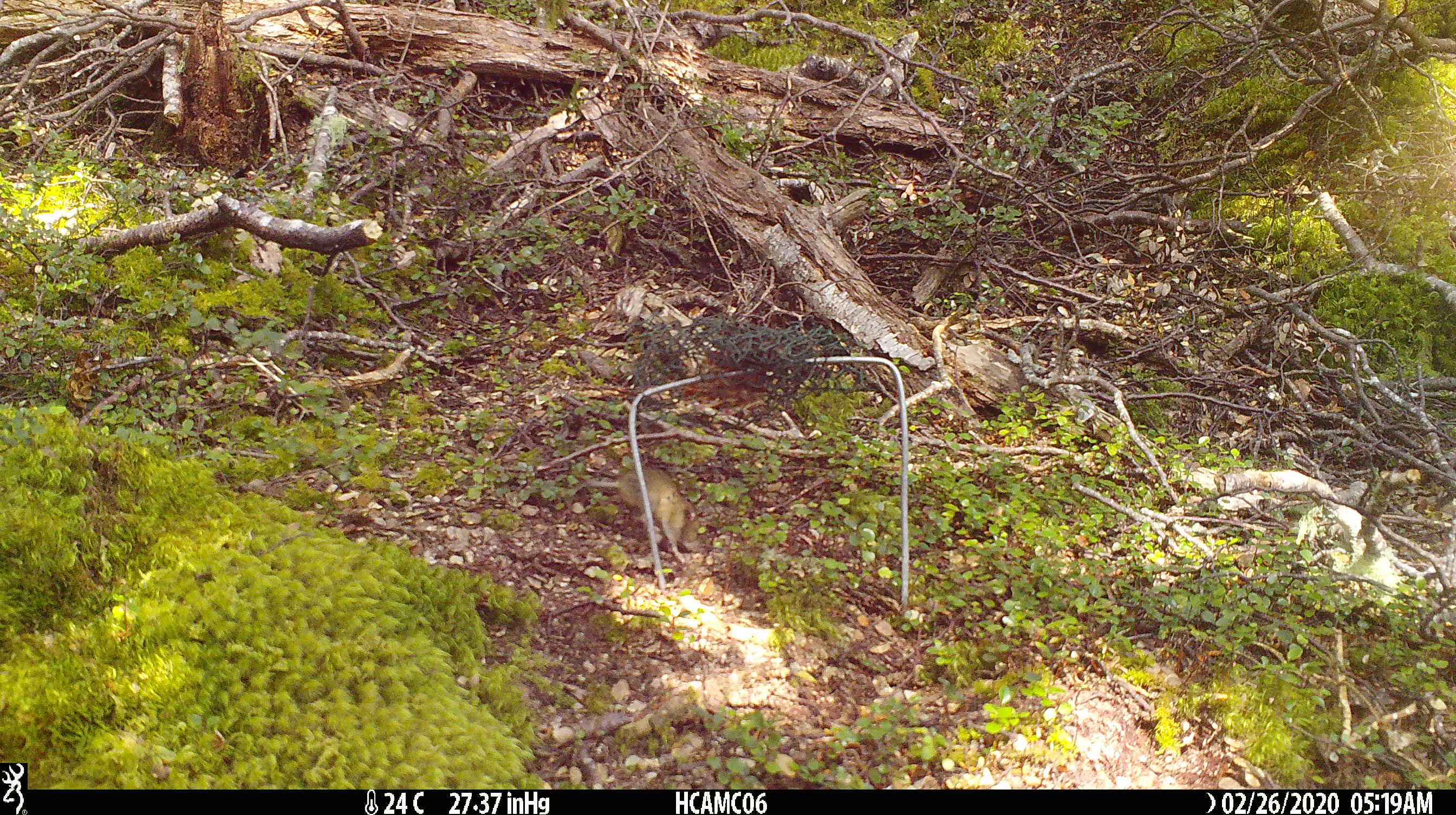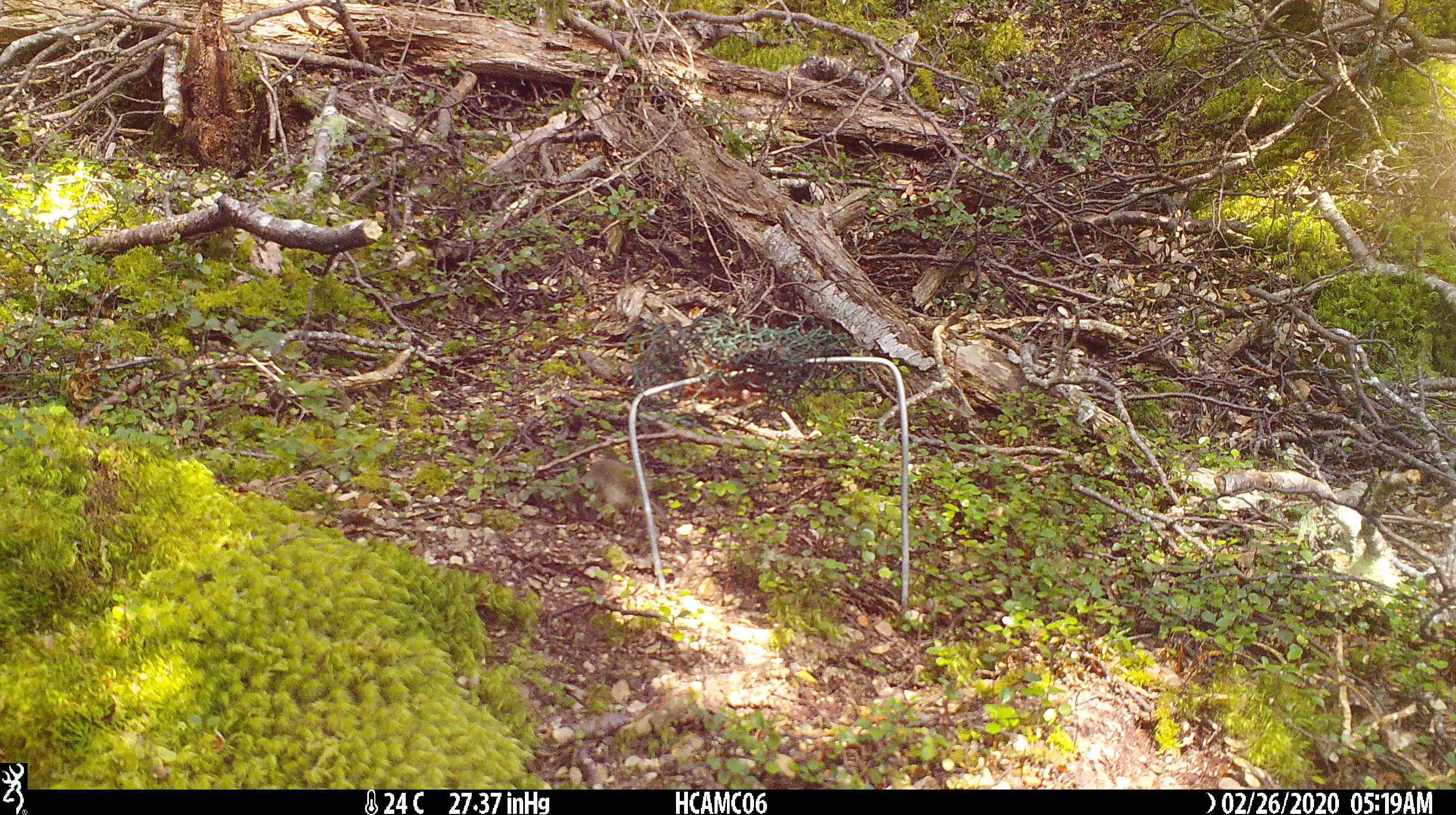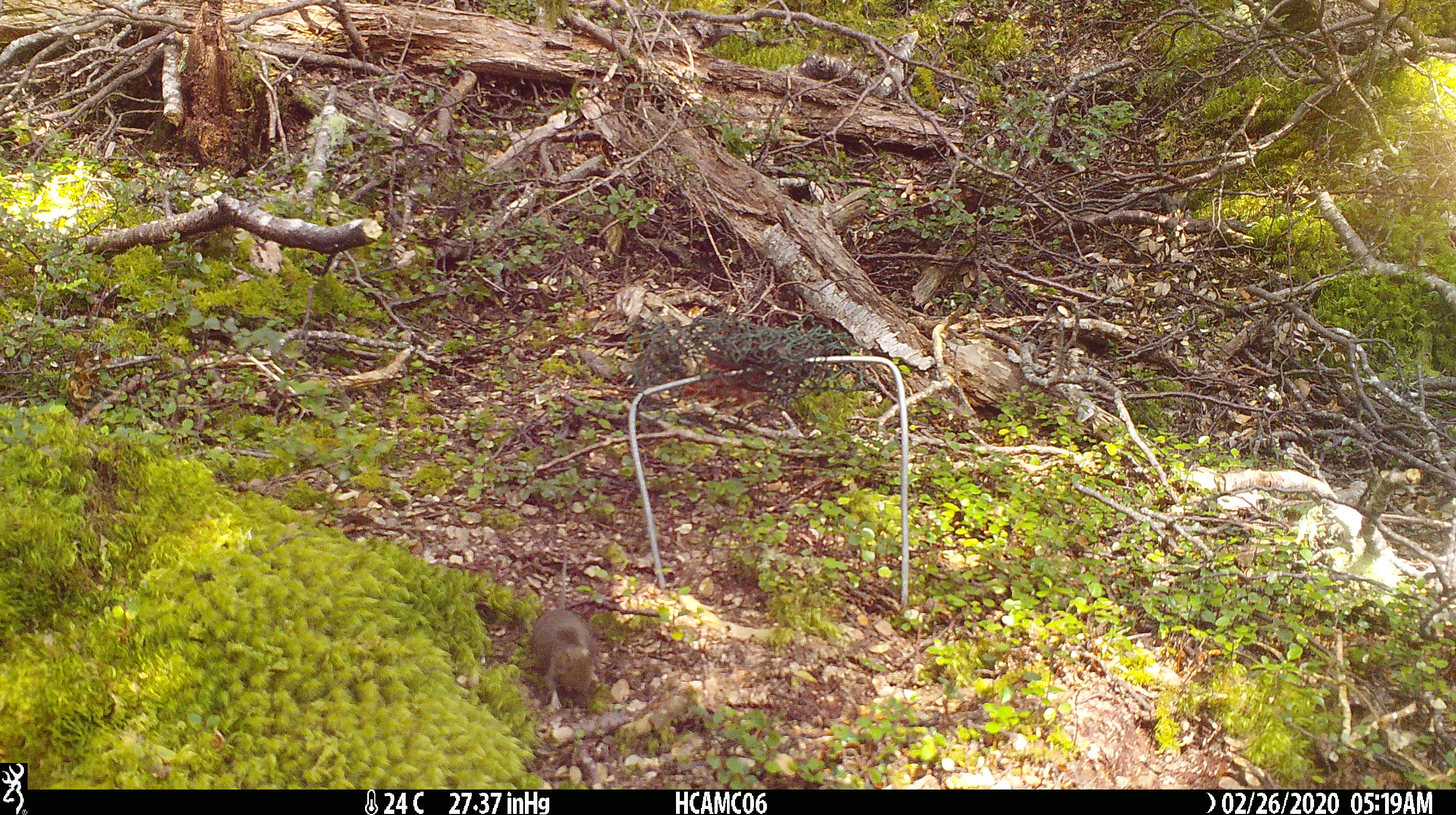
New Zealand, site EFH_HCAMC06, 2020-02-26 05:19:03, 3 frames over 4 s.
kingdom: Animalia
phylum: Chordata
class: Mammalia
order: Rodentia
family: Muridae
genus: Mus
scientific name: Mus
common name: mouse